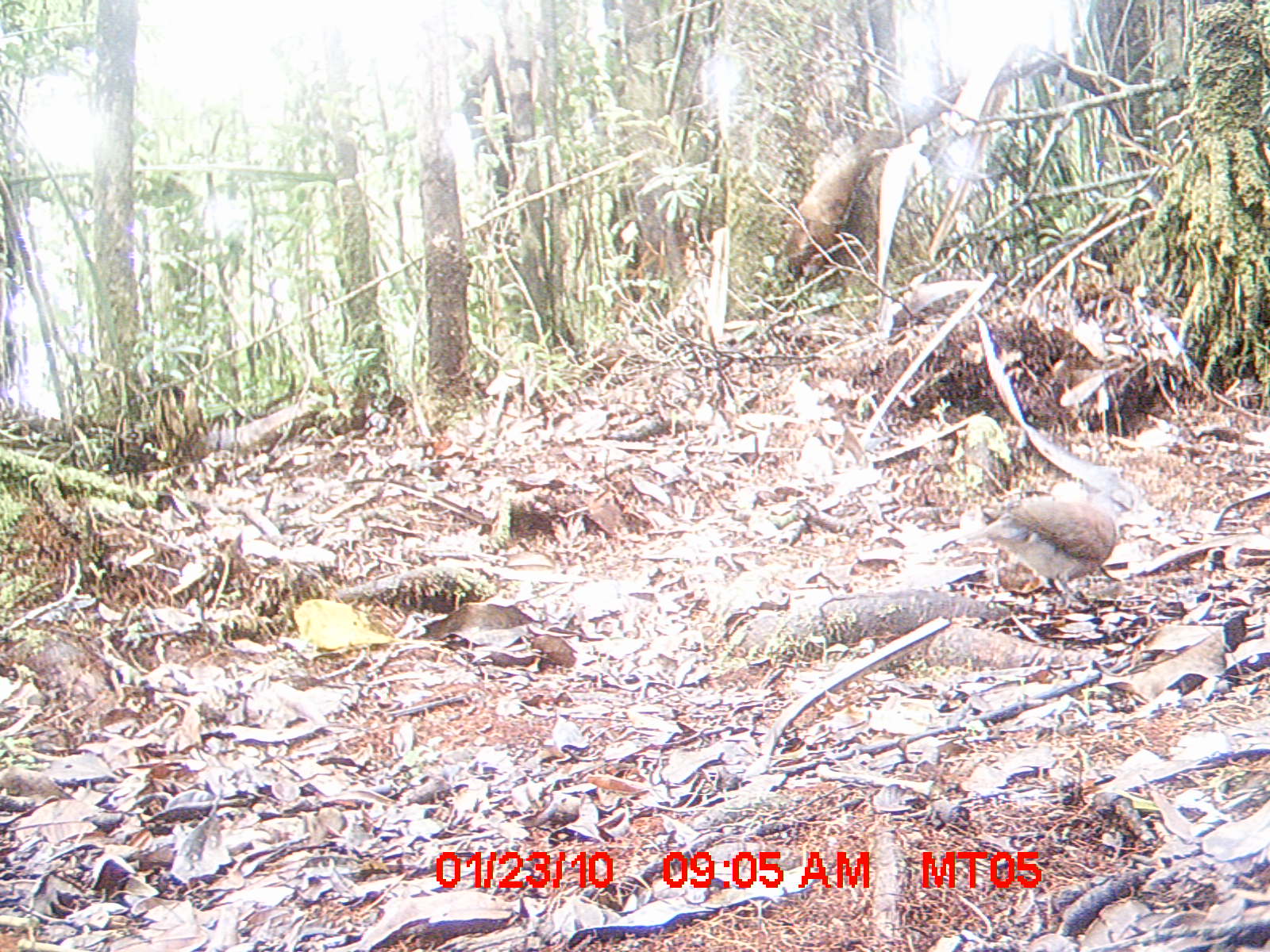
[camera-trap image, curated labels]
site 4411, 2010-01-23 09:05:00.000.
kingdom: Animalia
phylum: Chordata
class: Aves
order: Columbiformes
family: Columbidae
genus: Streptopelia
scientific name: Streptopelia picturata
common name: malagasy turtle dove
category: nesoenas picturata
Nesoenas picturata (malagasy turtle dove) (Streptopelia picturata), count 1.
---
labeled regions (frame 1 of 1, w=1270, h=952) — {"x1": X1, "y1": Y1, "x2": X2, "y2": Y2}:
nesoenas picturata: {"x1": 953, "y1": 463, "x2": 1133, "y2": 610}